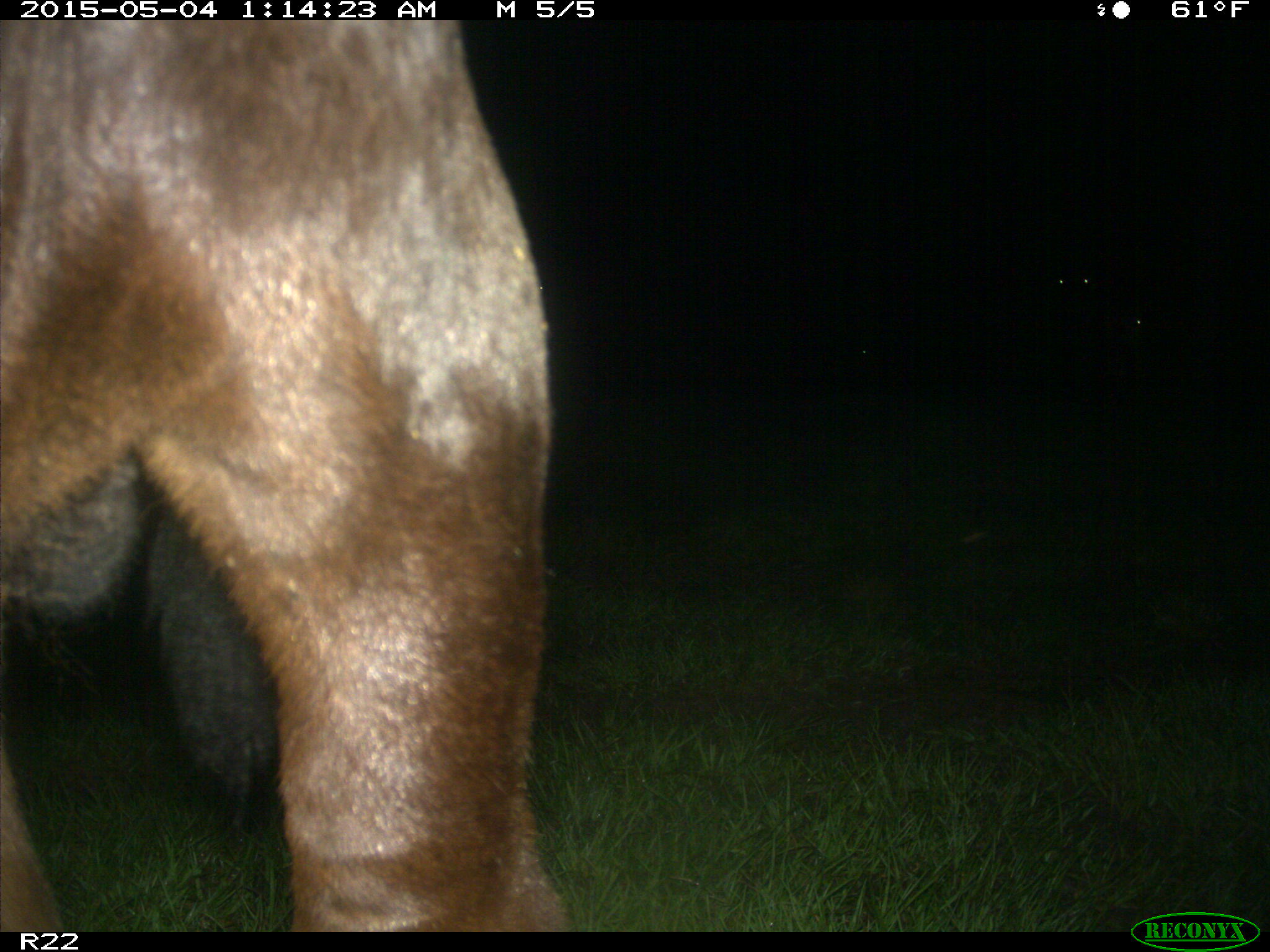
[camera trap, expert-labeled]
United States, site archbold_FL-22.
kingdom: Animalia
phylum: Chordata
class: Mammalia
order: Artiodactyla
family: Bovidae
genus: Bos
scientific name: Bos taurus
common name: domestic cow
Bos taurus (domestic cow).